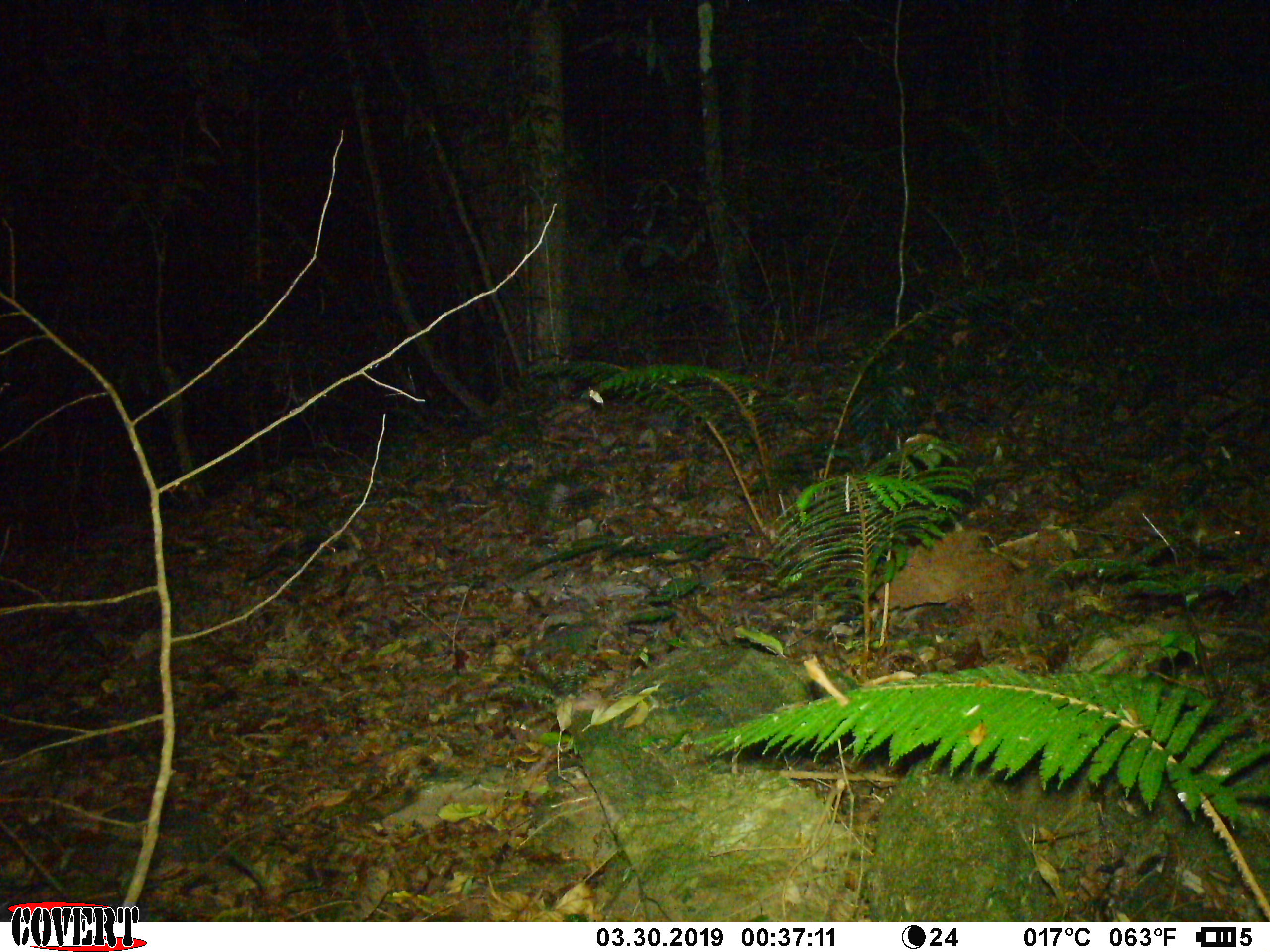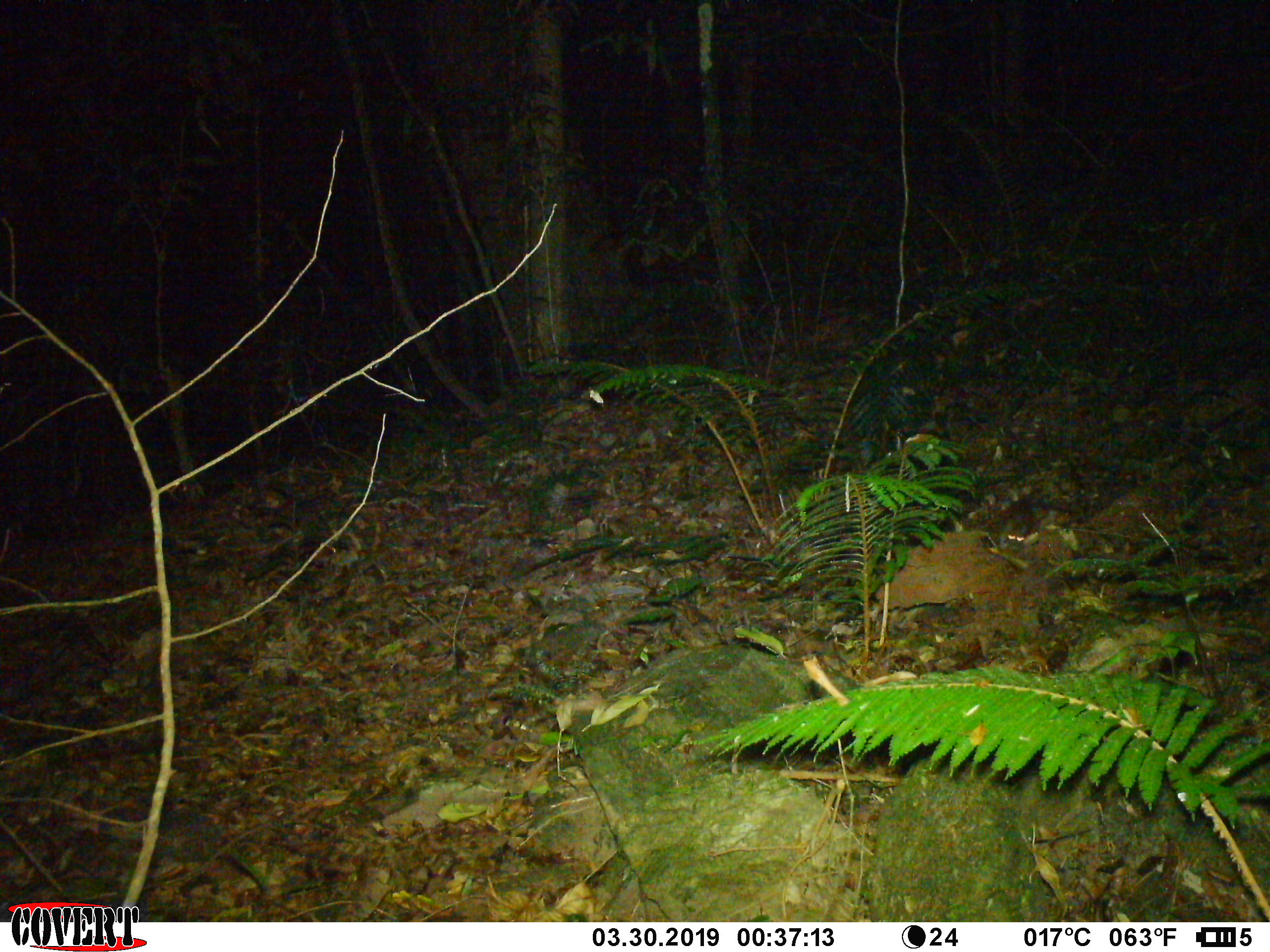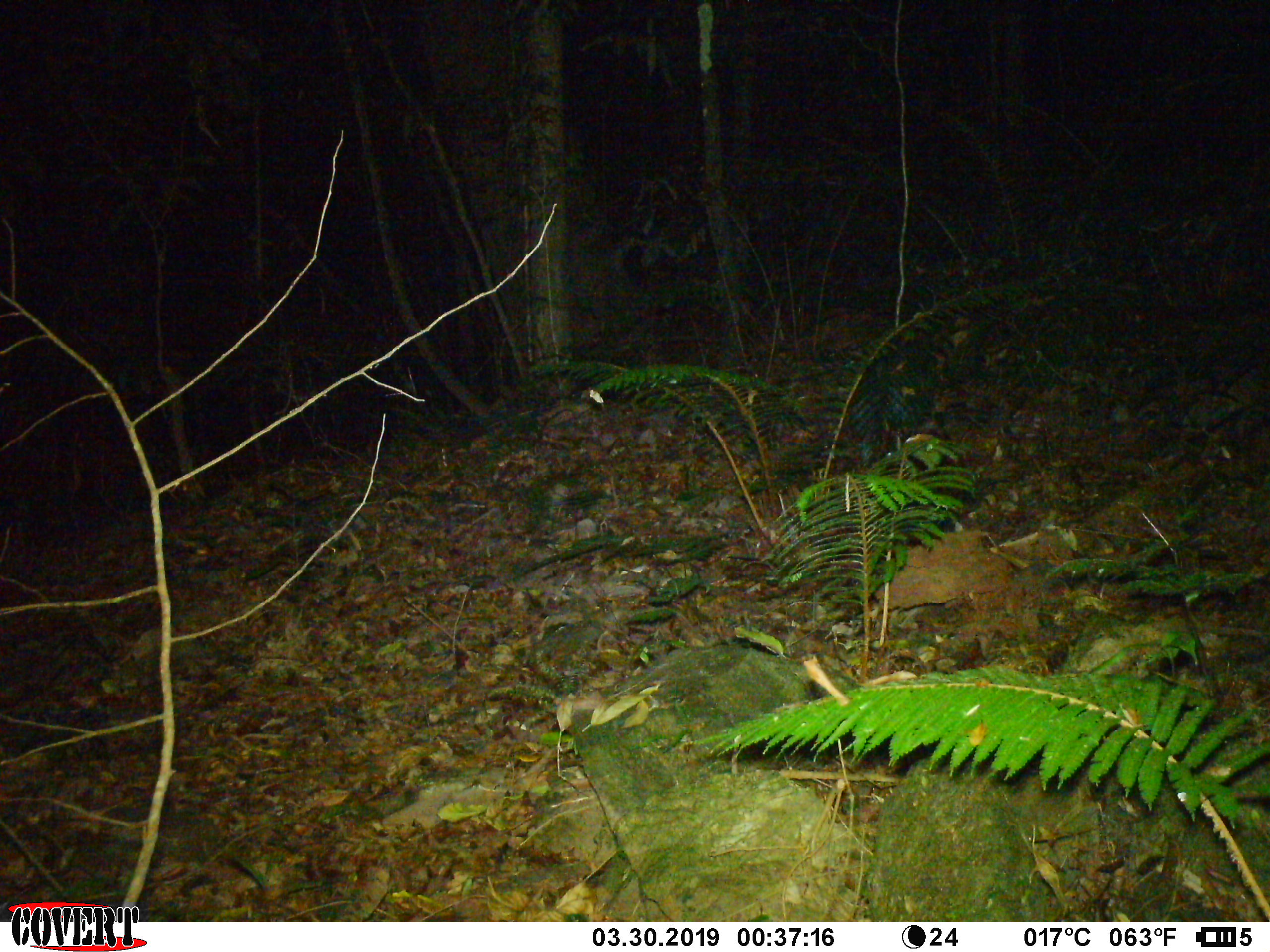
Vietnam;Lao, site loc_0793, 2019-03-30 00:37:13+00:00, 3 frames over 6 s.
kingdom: Animalia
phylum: Chordata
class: Mammalia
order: Rodentia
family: Muridae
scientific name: Muridae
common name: old-world mice and rats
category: unidentified murid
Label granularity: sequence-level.